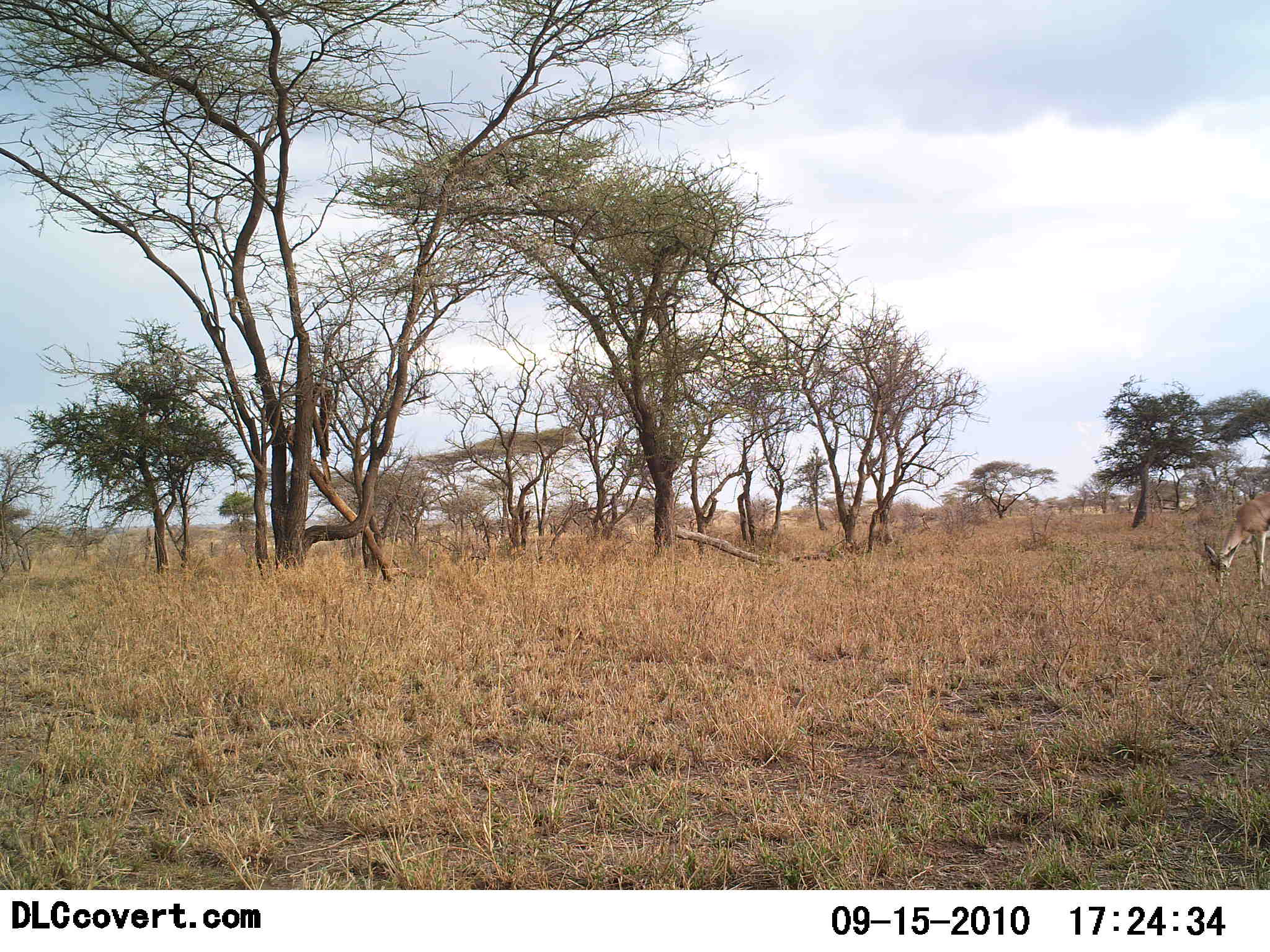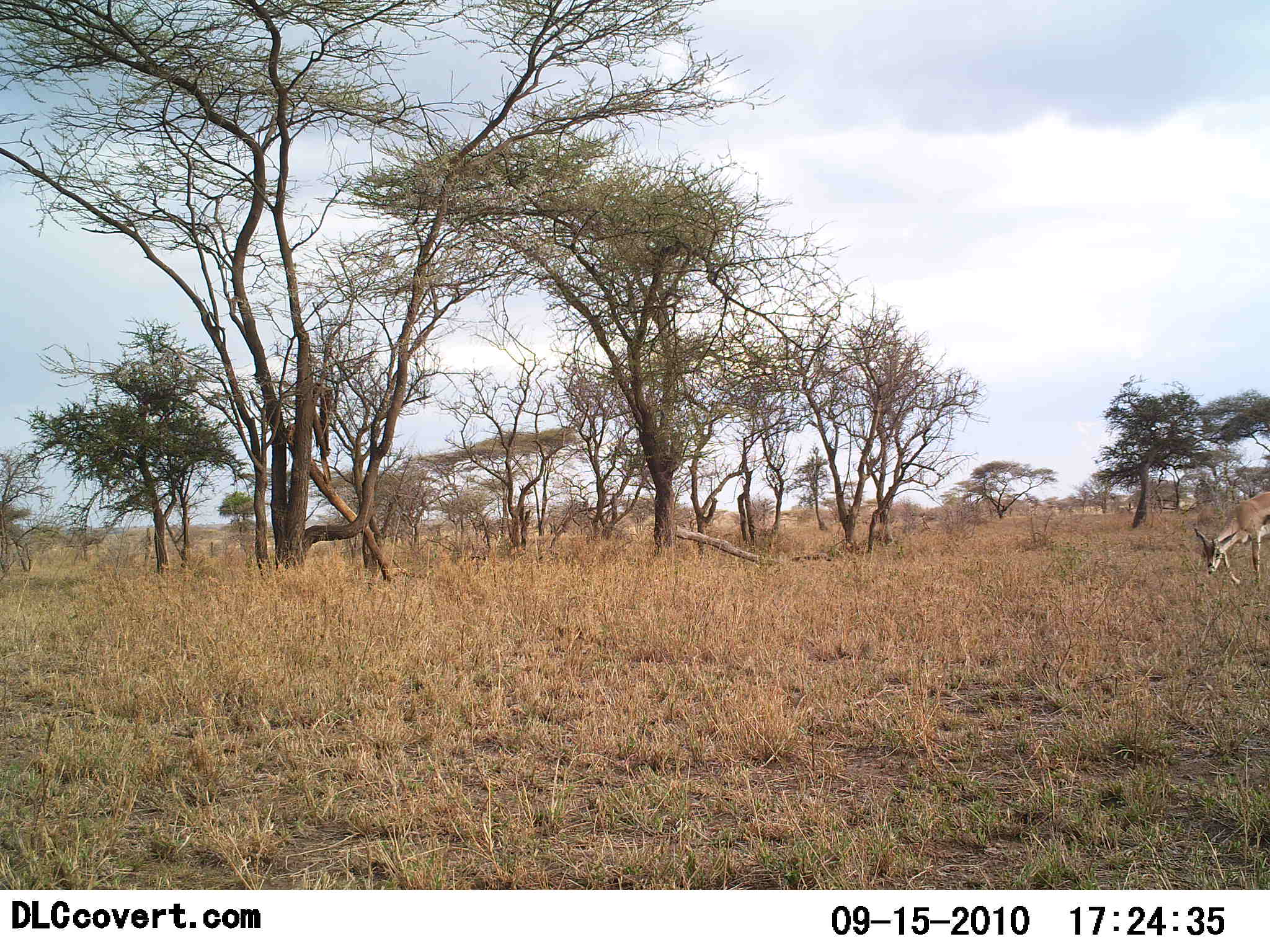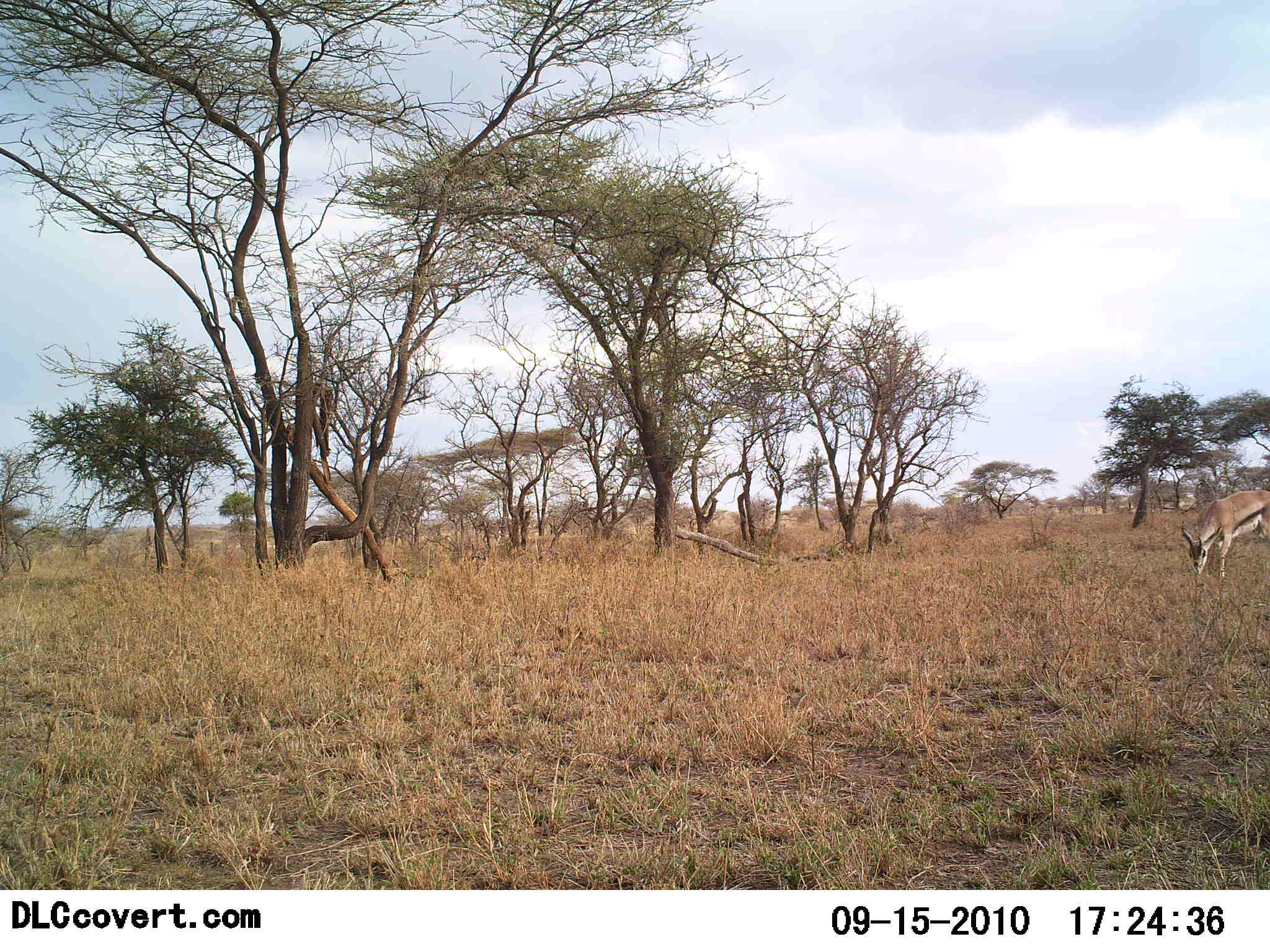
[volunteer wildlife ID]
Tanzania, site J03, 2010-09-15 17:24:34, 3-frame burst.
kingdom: Animalia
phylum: Chordata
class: Mammalia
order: Artiodactyla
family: Bovidae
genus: Eudorcas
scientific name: Eudorcas thomsonii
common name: thomson's gazelle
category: gazellethomsons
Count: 1.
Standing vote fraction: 14%.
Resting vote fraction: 0%.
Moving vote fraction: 29%.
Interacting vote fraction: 0%.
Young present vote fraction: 0%.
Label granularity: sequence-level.